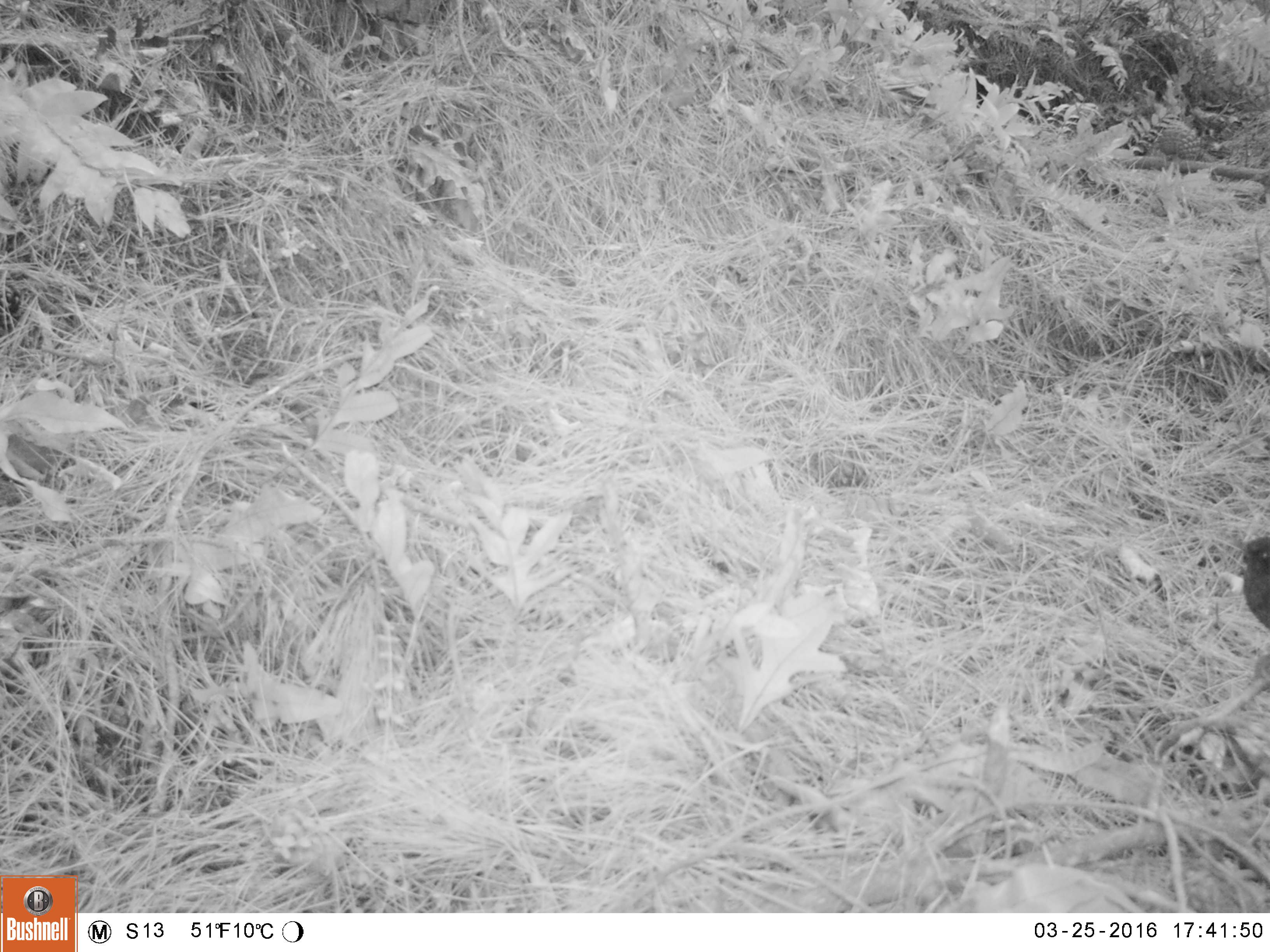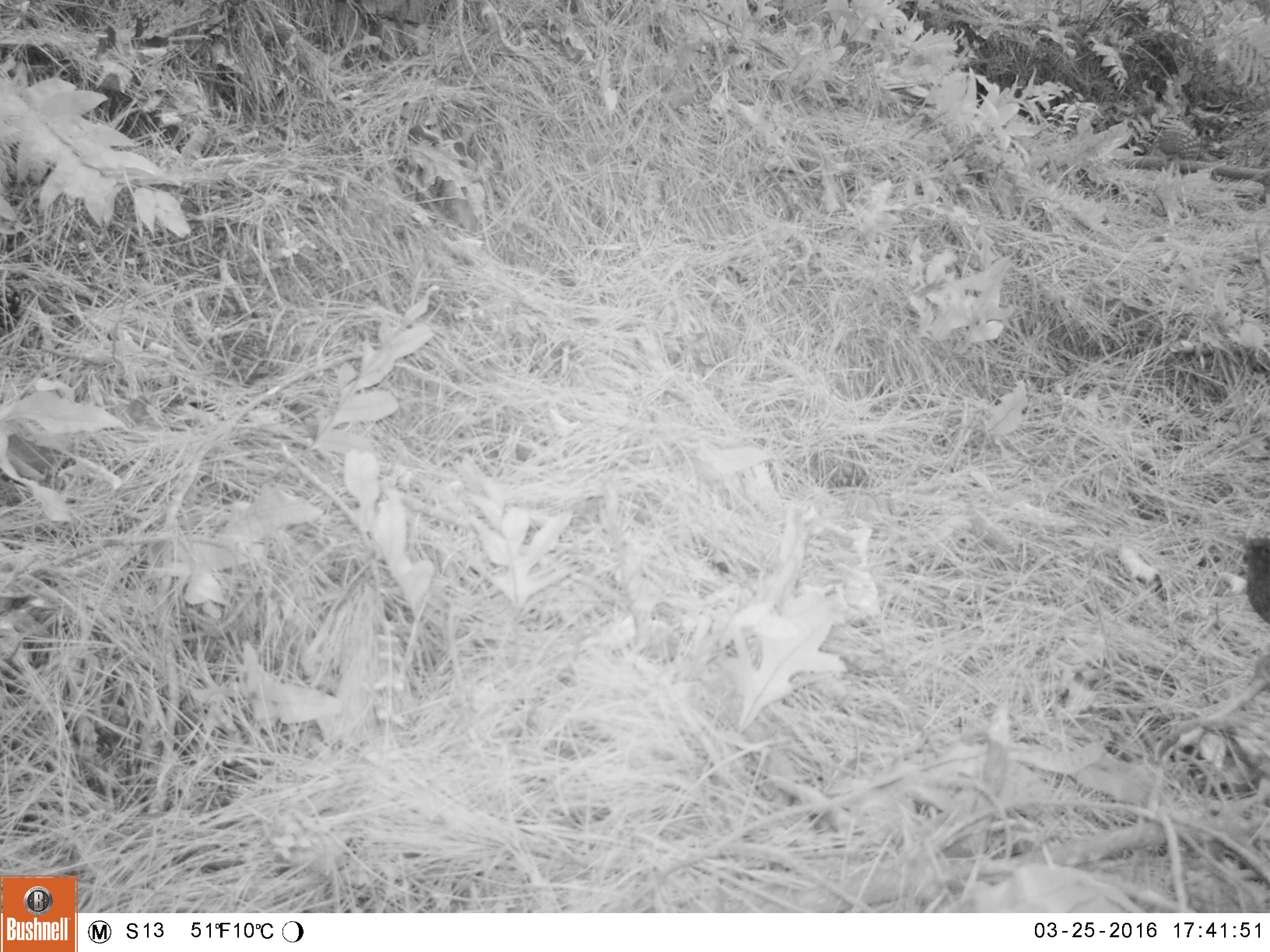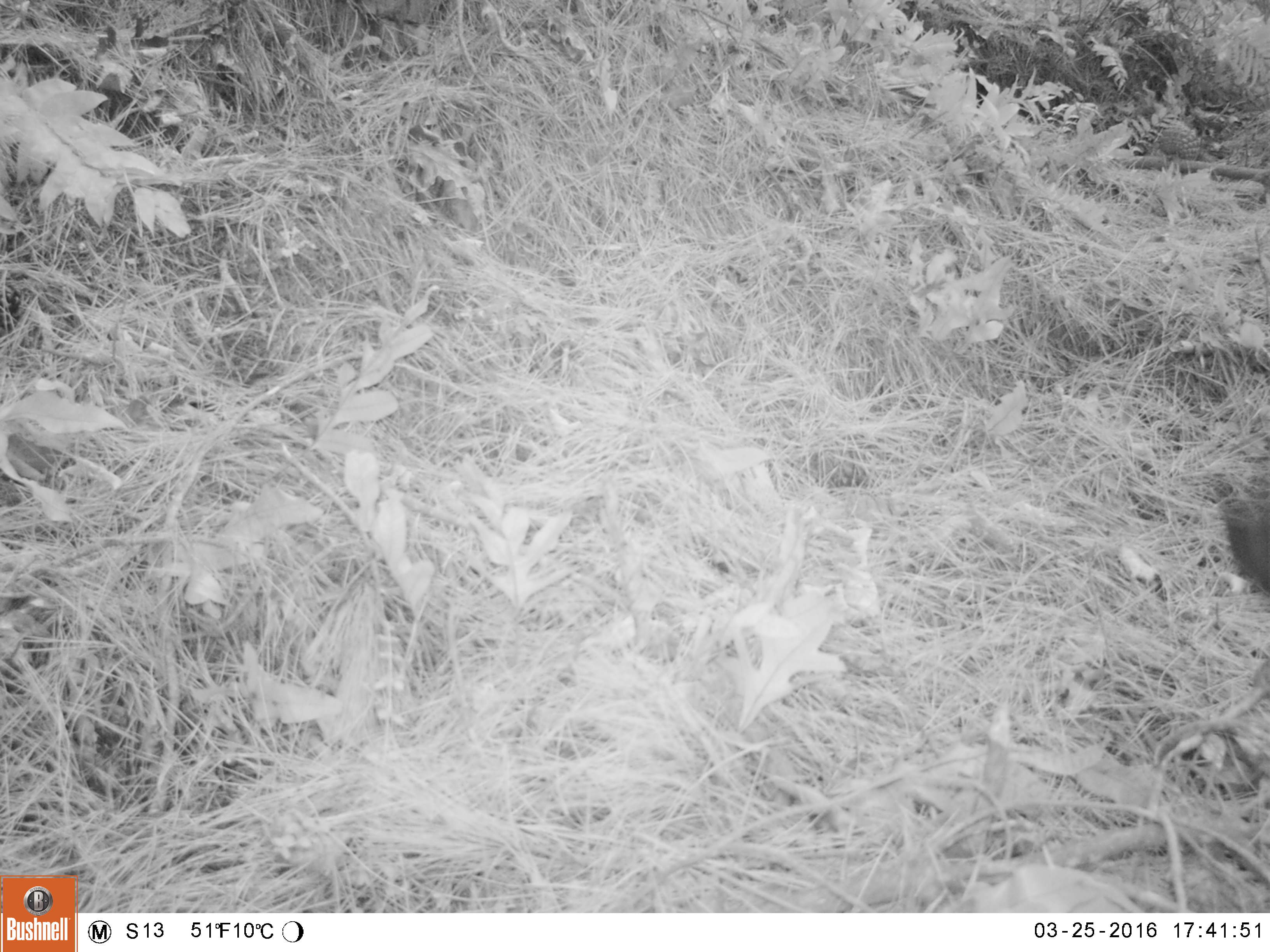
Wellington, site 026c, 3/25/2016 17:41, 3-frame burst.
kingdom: Animalia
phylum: Chordata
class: Aves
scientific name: Aves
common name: bird